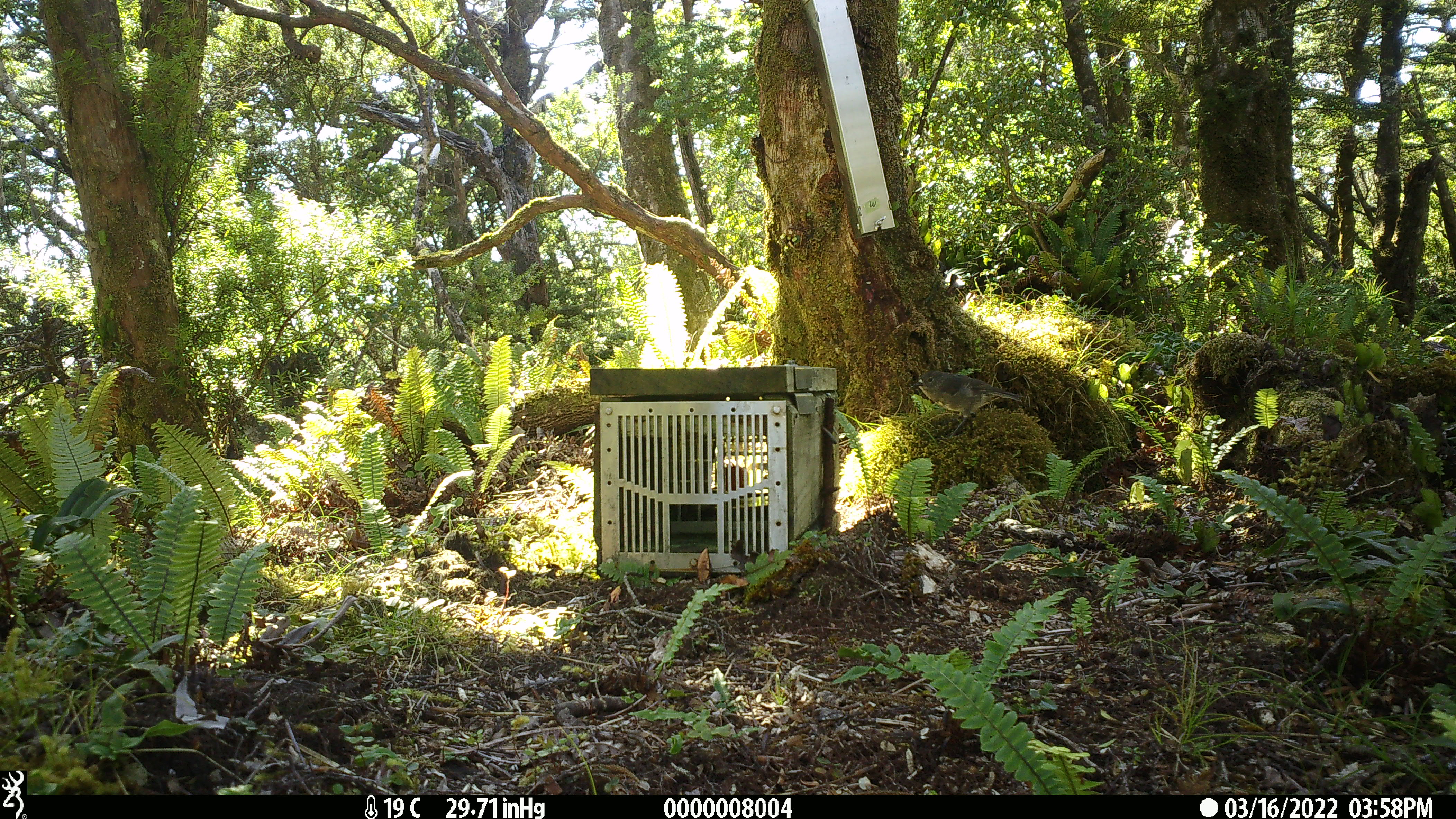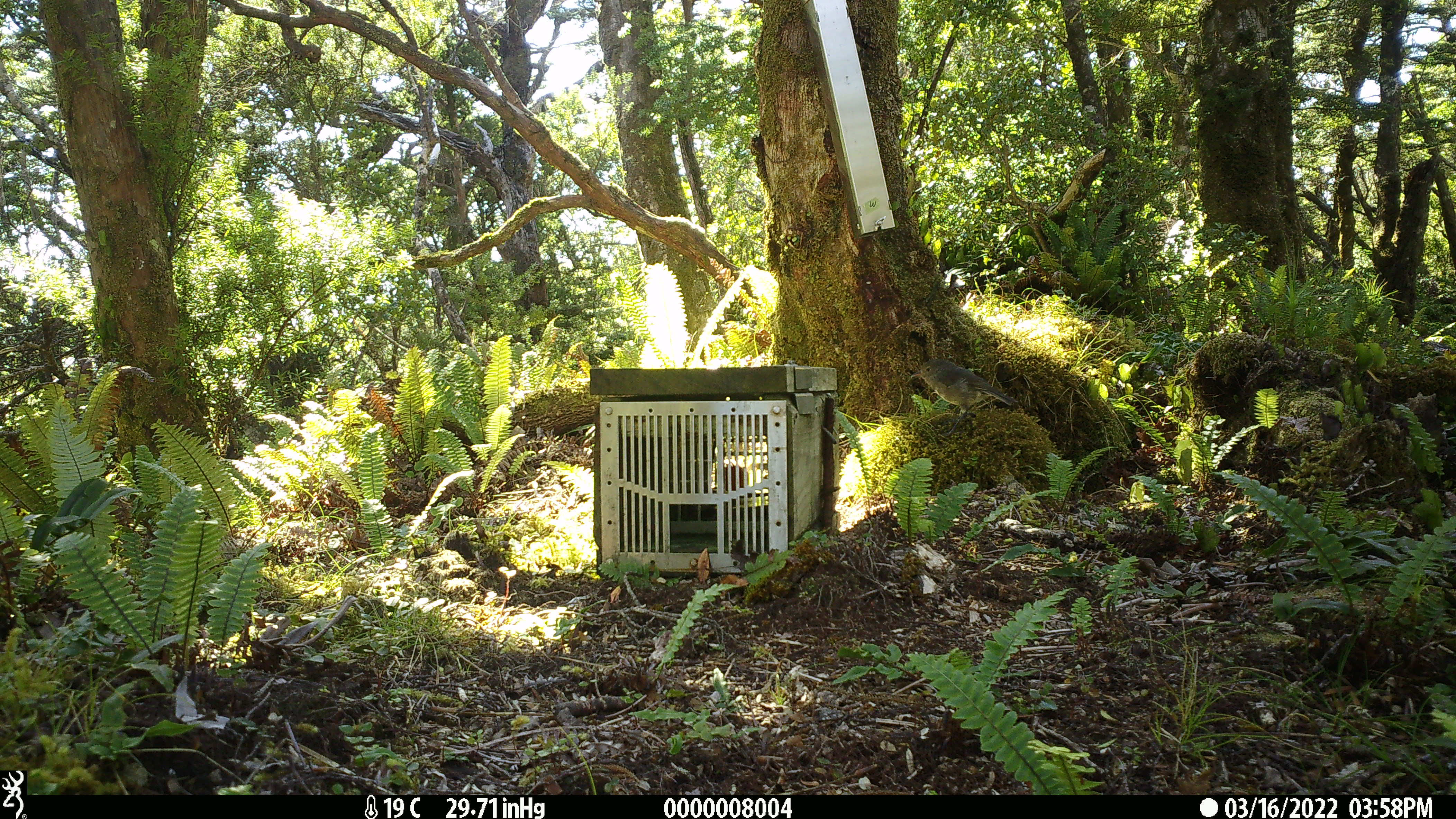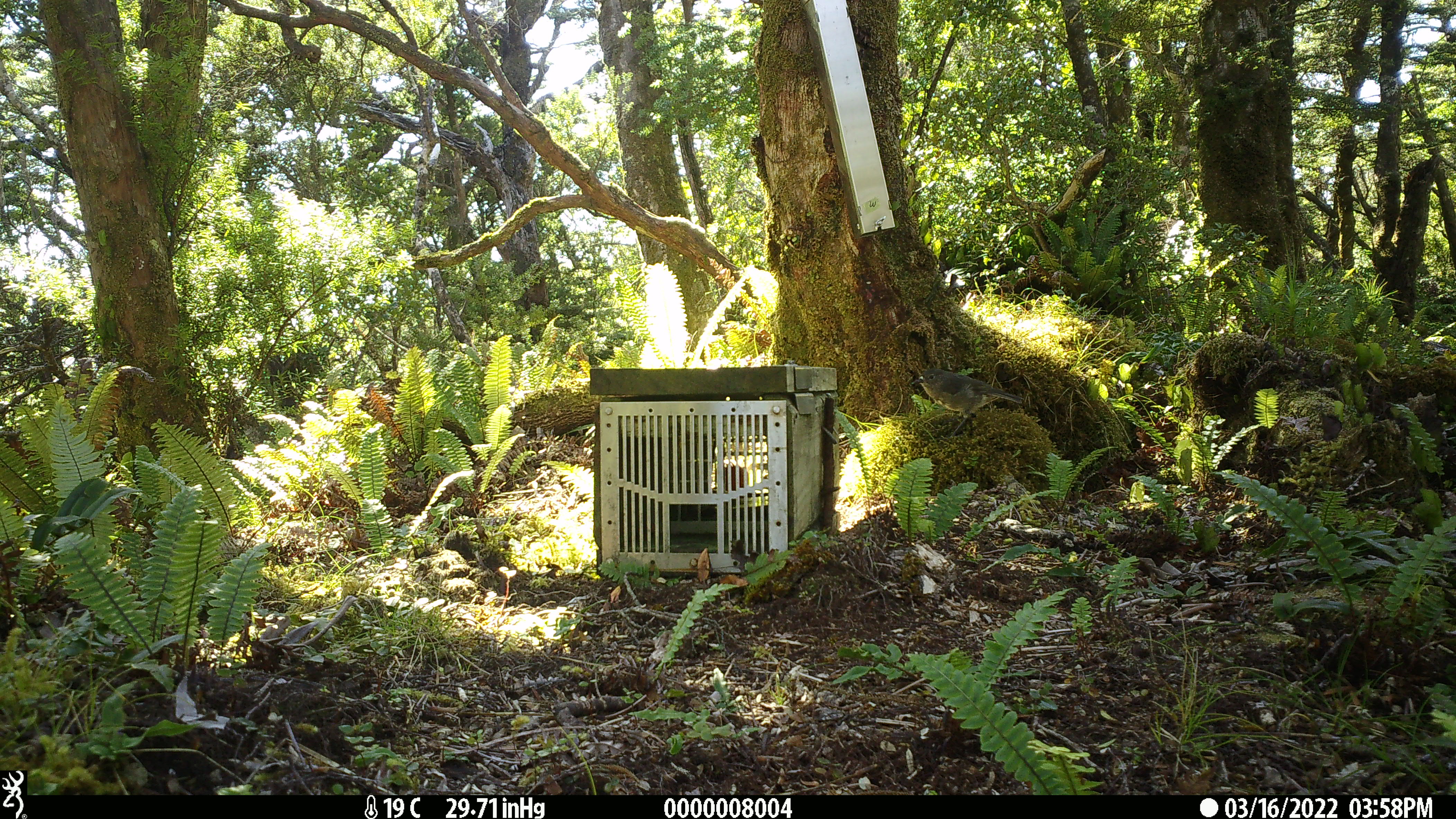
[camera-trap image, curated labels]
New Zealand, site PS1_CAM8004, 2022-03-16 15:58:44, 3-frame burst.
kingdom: Animalia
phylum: Chordata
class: Aves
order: Passeriformes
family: Petroicidae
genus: Petroica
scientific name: Petroica australis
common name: new zealand robin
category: robin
Robin (new zealand robin) (Petroica australis).